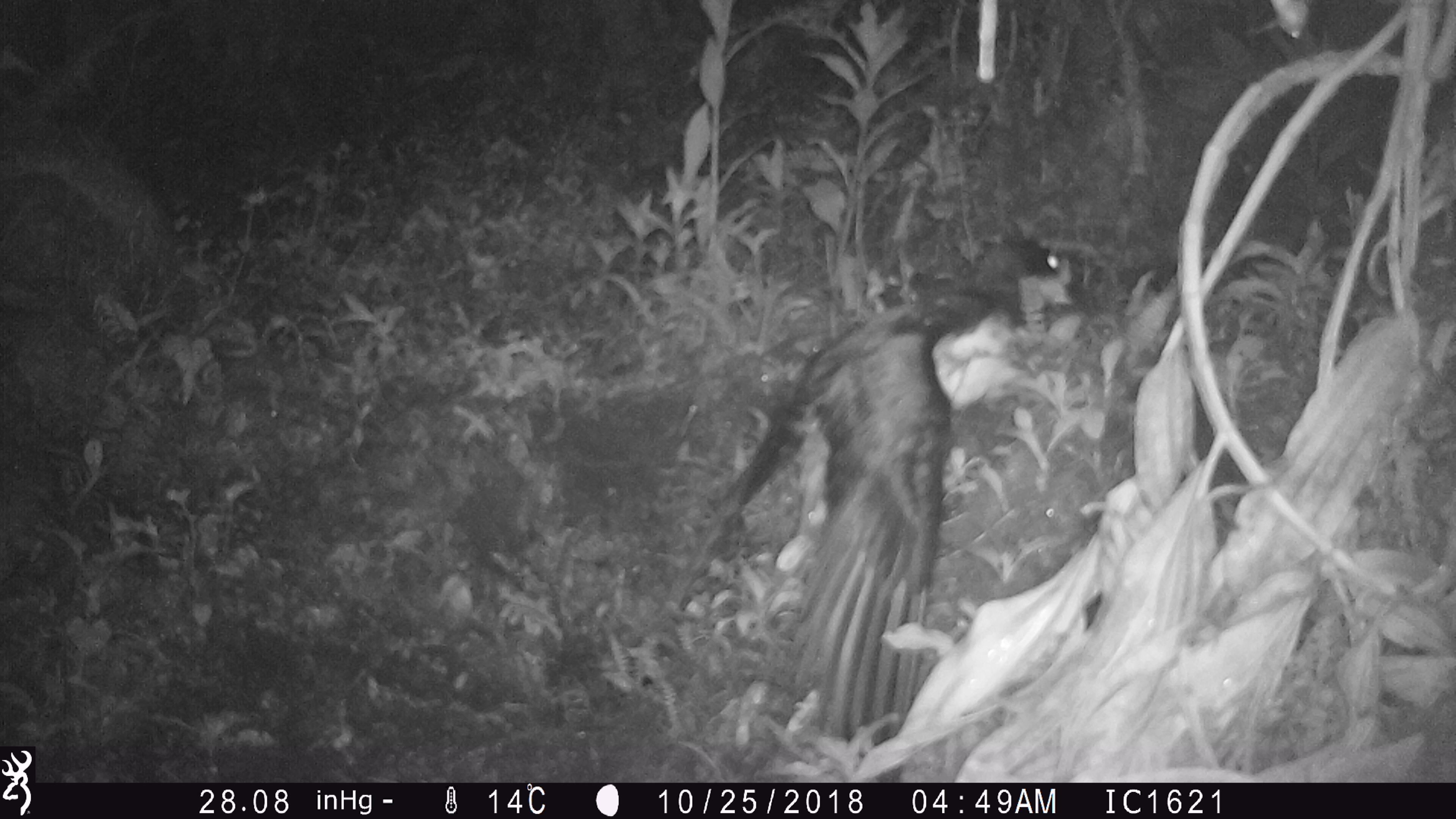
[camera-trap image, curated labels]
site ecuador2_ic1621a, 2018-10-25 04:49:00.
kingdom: Animalia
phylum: Chordata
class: Aves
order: Procellariiformes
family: Procellariidae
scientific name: Procellariidae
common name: petrel chick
Petrel chick (Procellariidae).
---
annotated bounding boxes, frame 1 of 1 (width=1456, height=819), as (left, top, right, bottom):
petrel chick: (690, 237, 1072, 736)